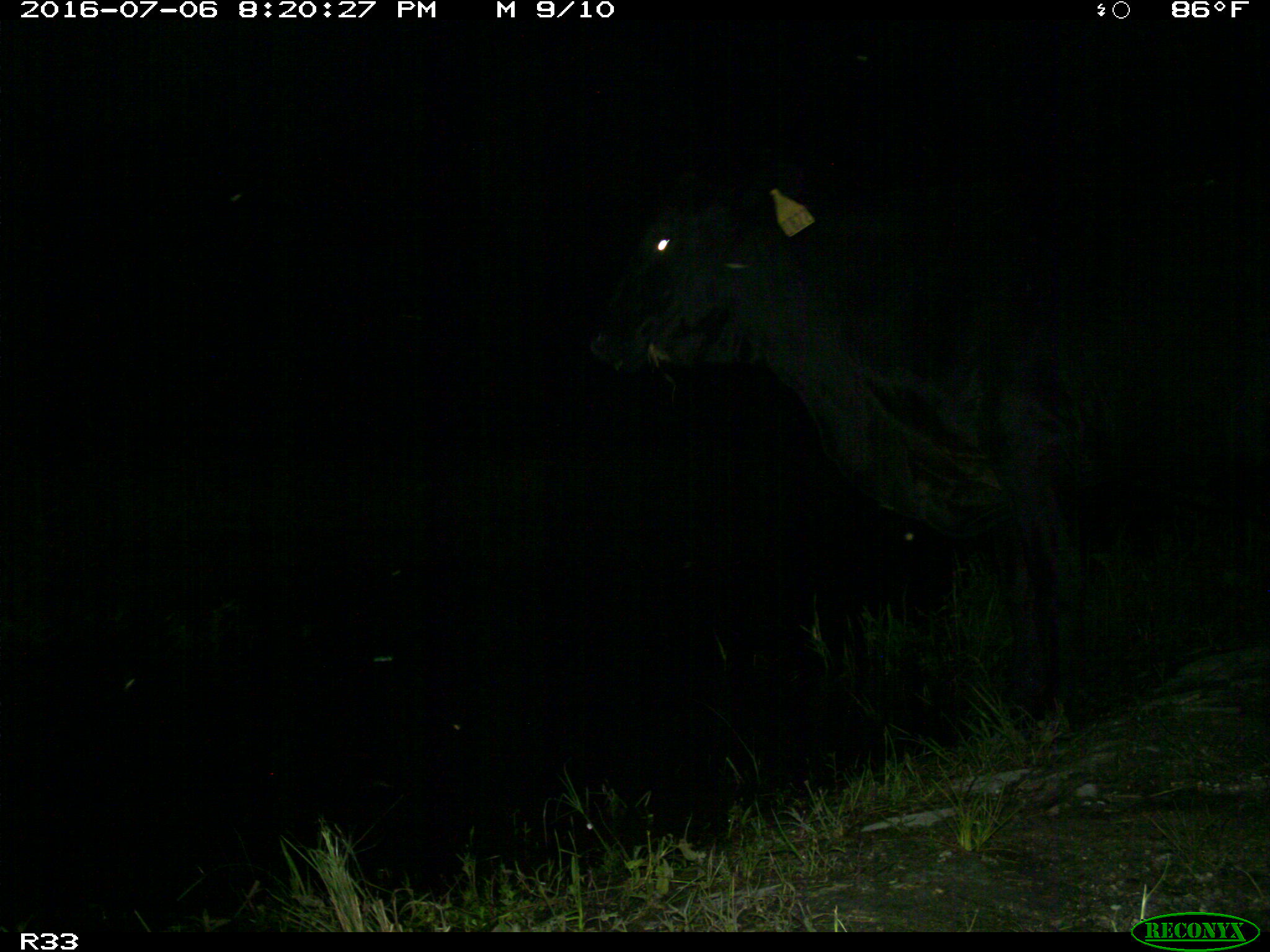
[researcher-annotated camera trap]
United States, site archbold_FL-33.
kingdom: Animalia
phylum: Chordata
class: Mammalia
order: Artiodactyla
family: Bovidae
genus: Bos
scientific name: Bos taurus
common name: domestic cow